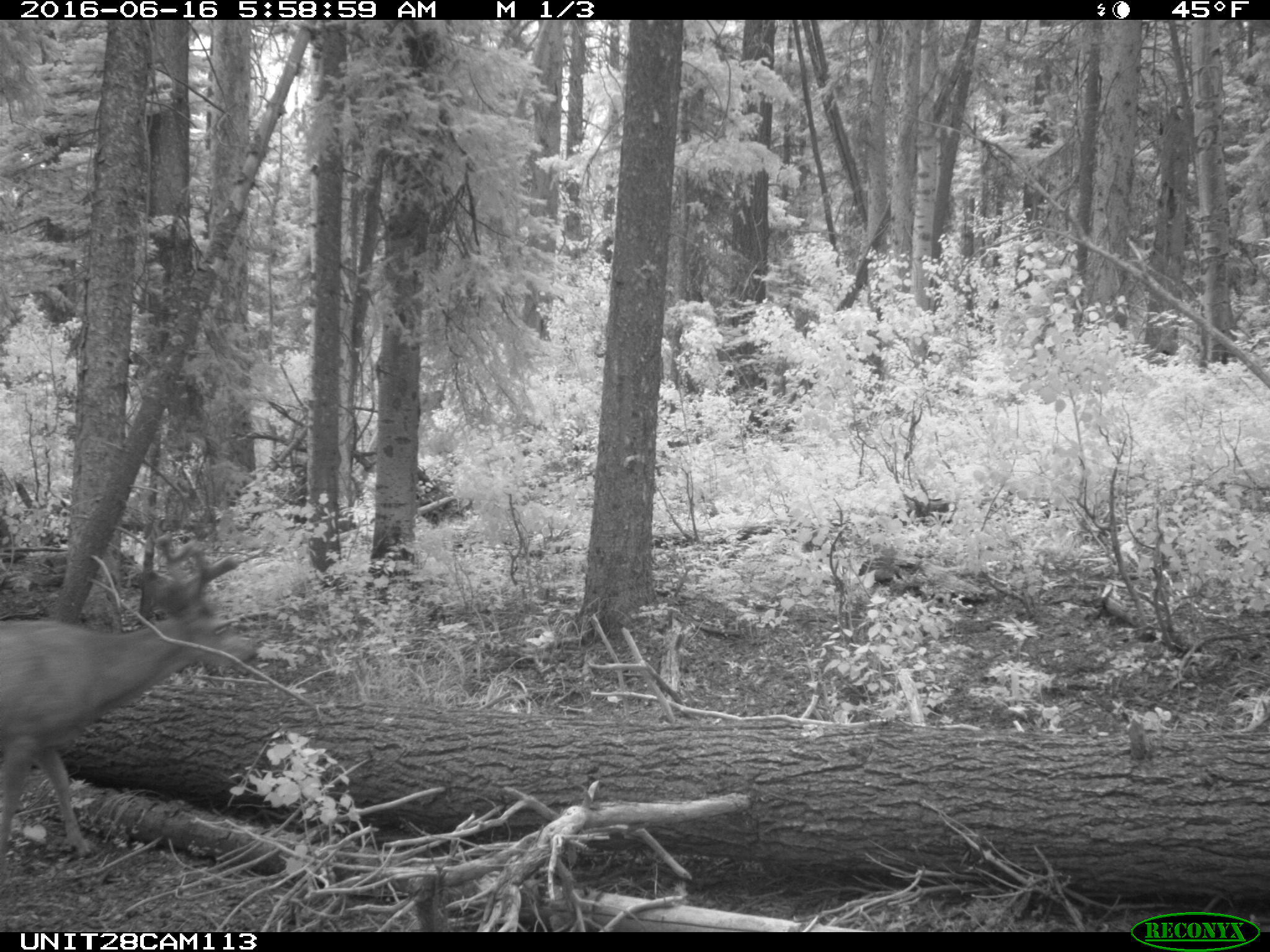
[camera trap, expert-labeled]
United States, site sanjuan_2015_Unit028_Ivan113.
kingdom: Animalia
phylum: Chordata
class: Mammalia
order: Artiodactyla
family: Cervidae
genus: Odocoileus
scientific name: Odocoileus hemionus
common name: mule deer